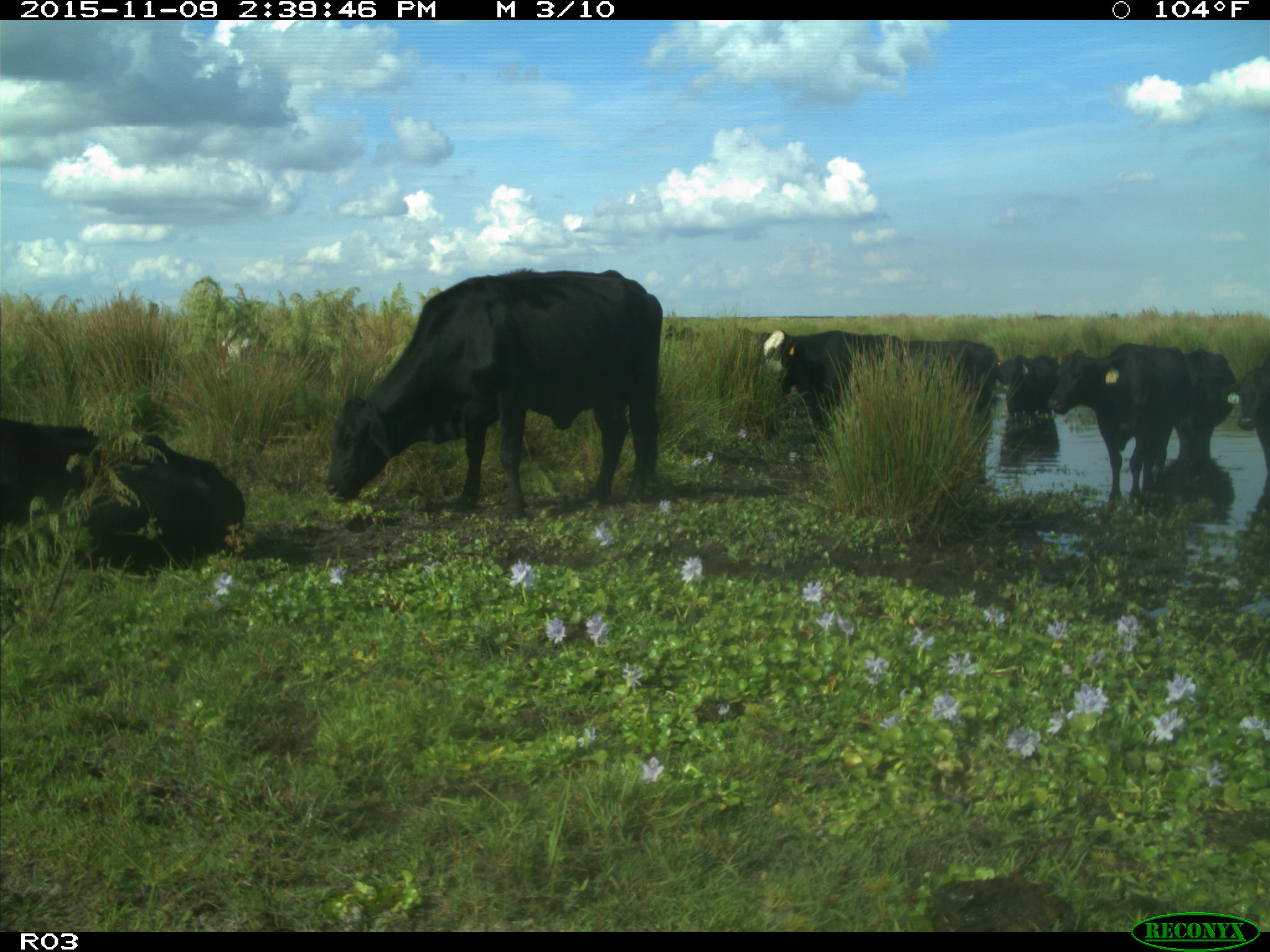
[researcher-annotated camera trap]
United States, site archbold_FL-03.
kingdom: Animalia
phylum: Chordata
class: Mammalia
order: Artiodactyla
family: Bovidae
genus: Bos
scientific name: Bos taurus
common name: domestic cow